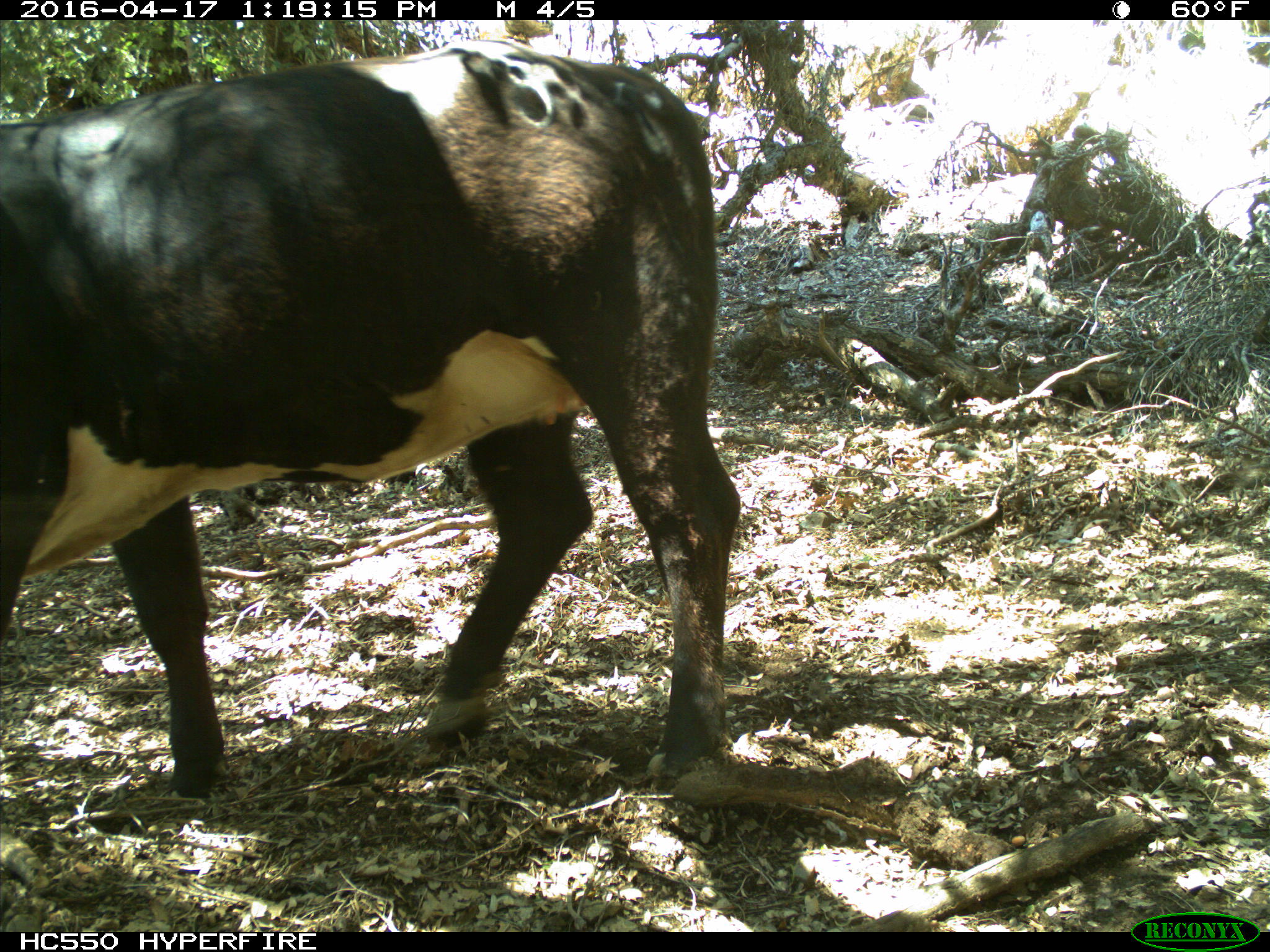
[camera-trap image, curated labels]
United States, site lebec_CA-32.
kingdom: Animalia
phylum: Chordata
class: Mammalia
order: Artiodactyla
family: Bovidae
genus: Bos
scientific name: Bos taurus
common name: domestic cow